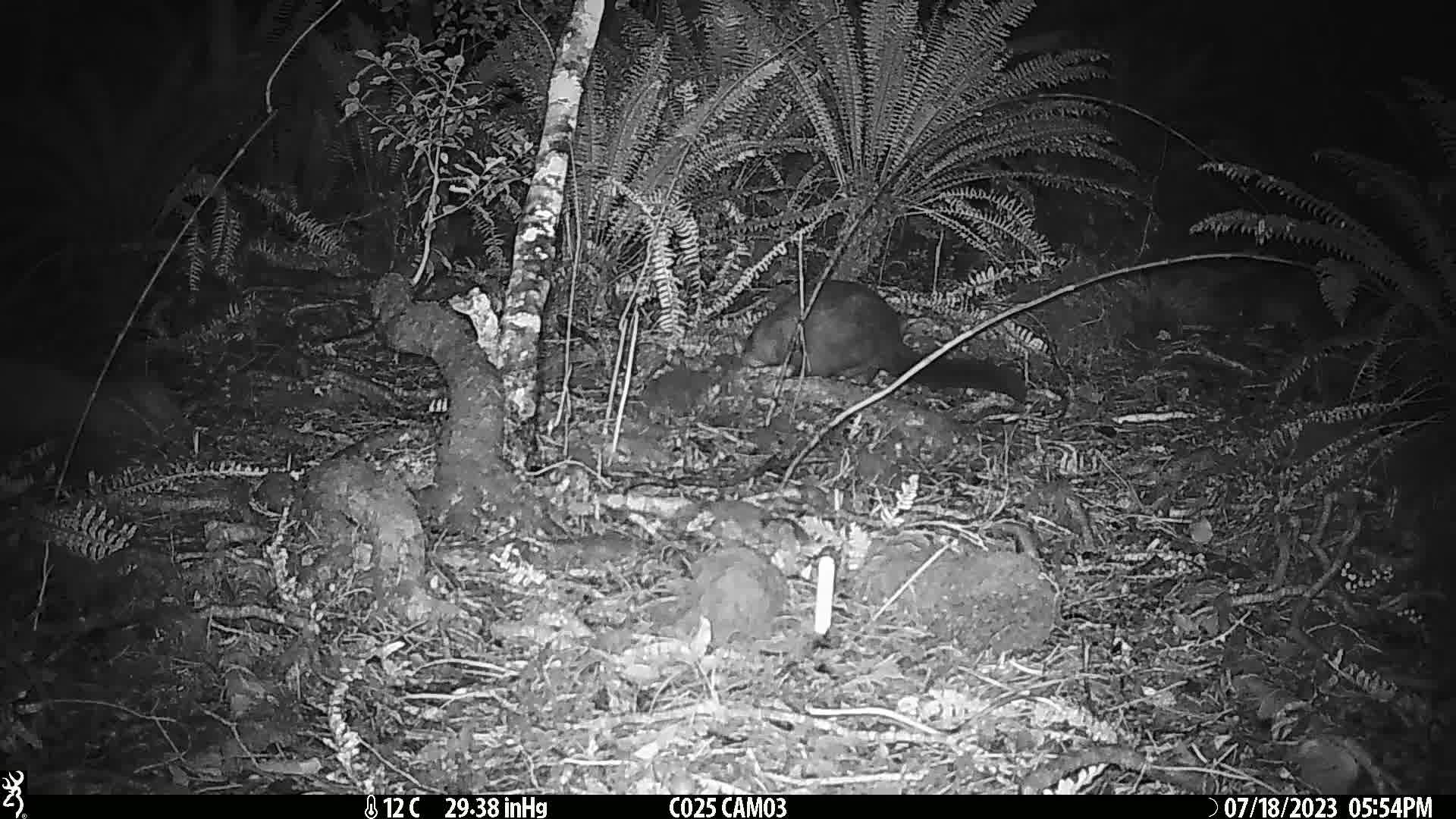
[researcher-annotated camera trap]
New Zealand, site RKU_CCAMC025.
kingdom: Animalia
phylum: Chordata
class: Mammalia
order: Diprotodontia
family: Phalangeridae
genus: Trichosurus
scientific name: Trichosurus vulpecula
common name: common brushtail possum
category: possum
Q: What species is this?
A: Possum (common brushtail possum) (Trichosurus vulpecula).